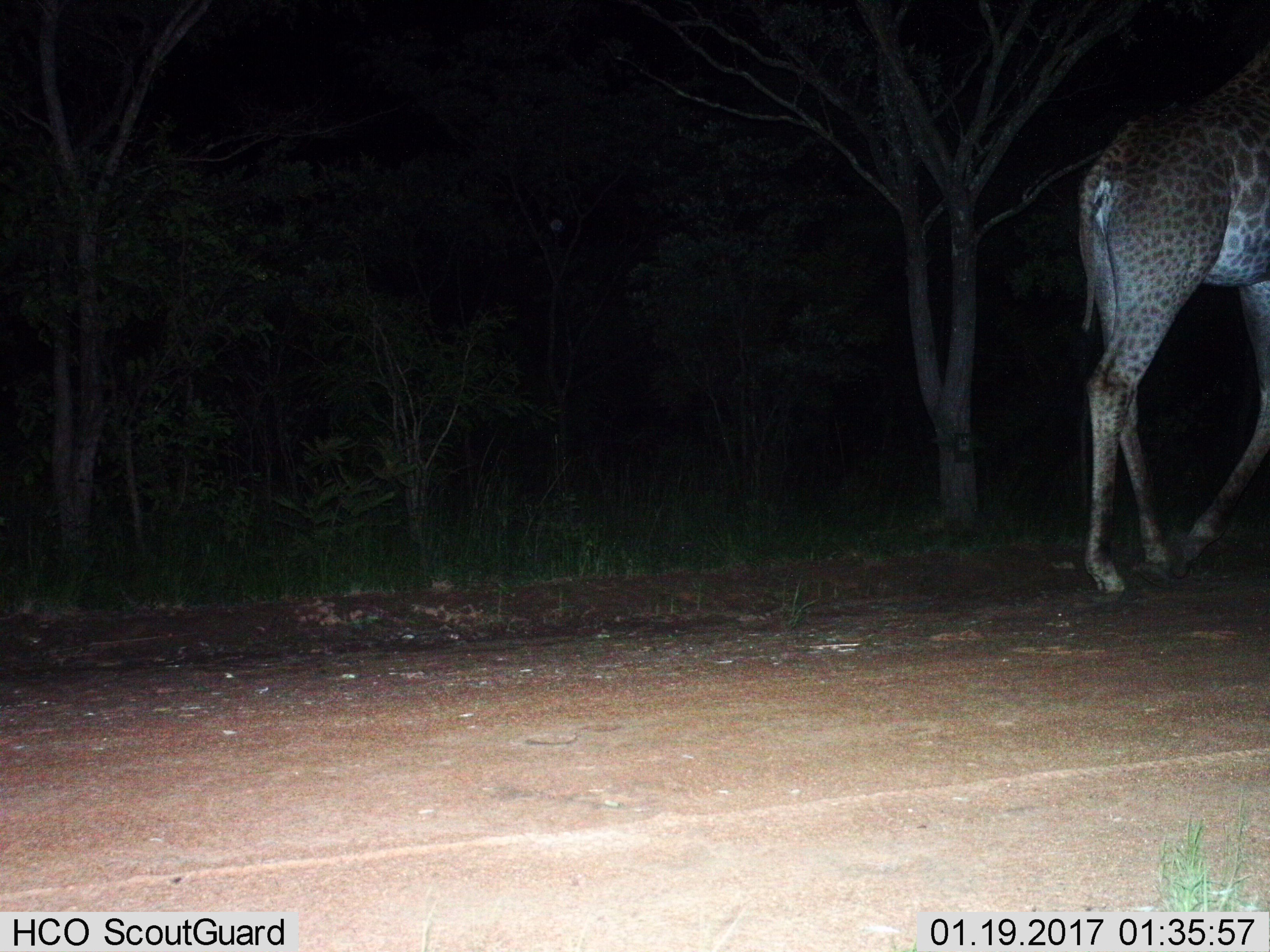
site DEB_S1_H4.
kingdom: Animalia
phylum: Chordata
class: Mammalia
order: Artiodactyla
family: Giraffidae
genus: Giraffa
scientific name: Giraffa camelopardalis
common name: giraffe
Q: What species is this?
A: Giraffe (Giraffa camelopardalis).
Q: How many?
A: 1.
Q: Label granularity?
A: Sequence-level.